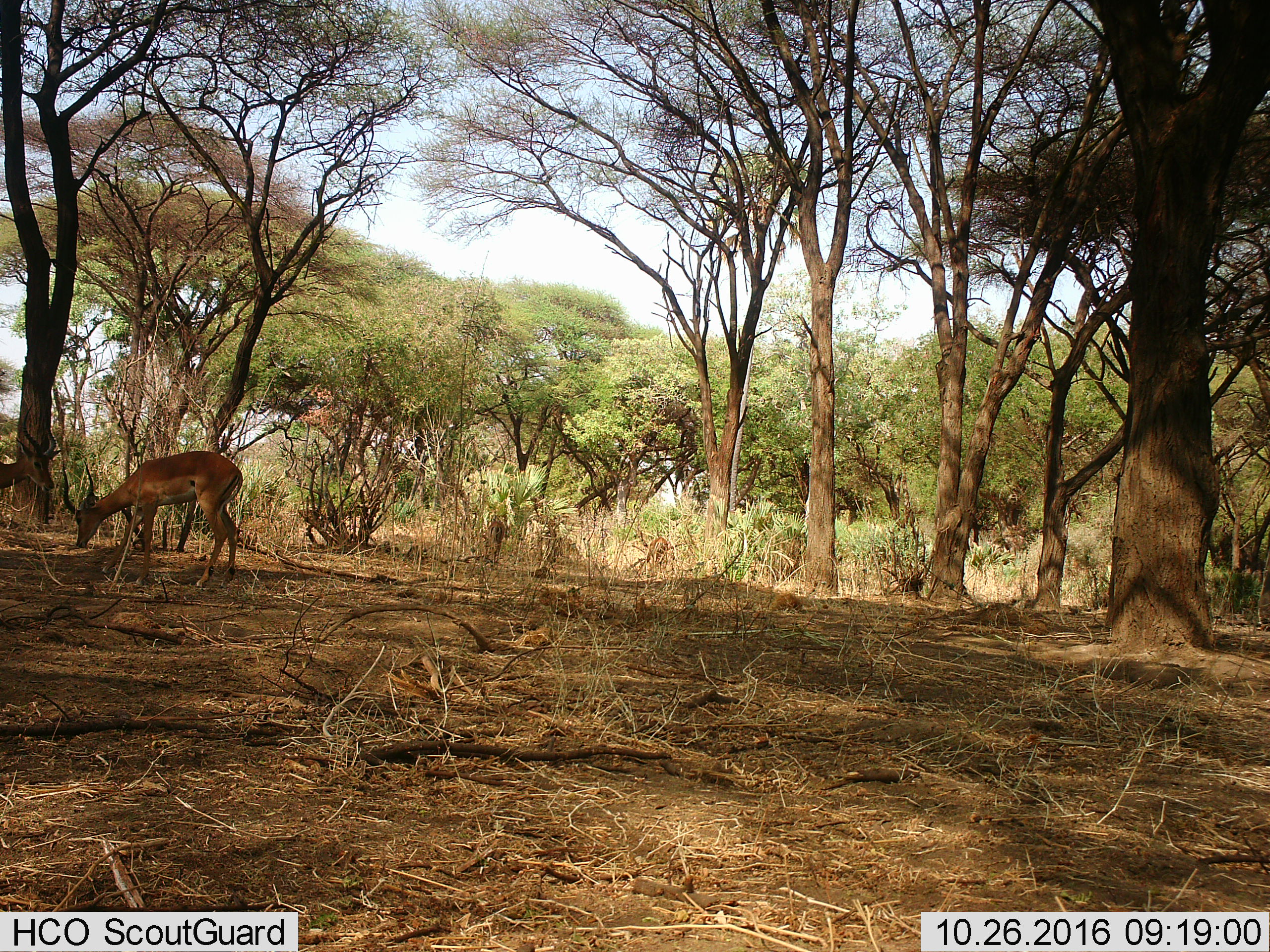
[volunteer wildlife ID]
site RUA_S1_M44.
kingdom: Animalia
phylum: Chordata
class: Mammalia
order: Artiodactyla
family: Bovidae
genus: Aepyceros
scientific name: Aepyceros melampus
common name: impala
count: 2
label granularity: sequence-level